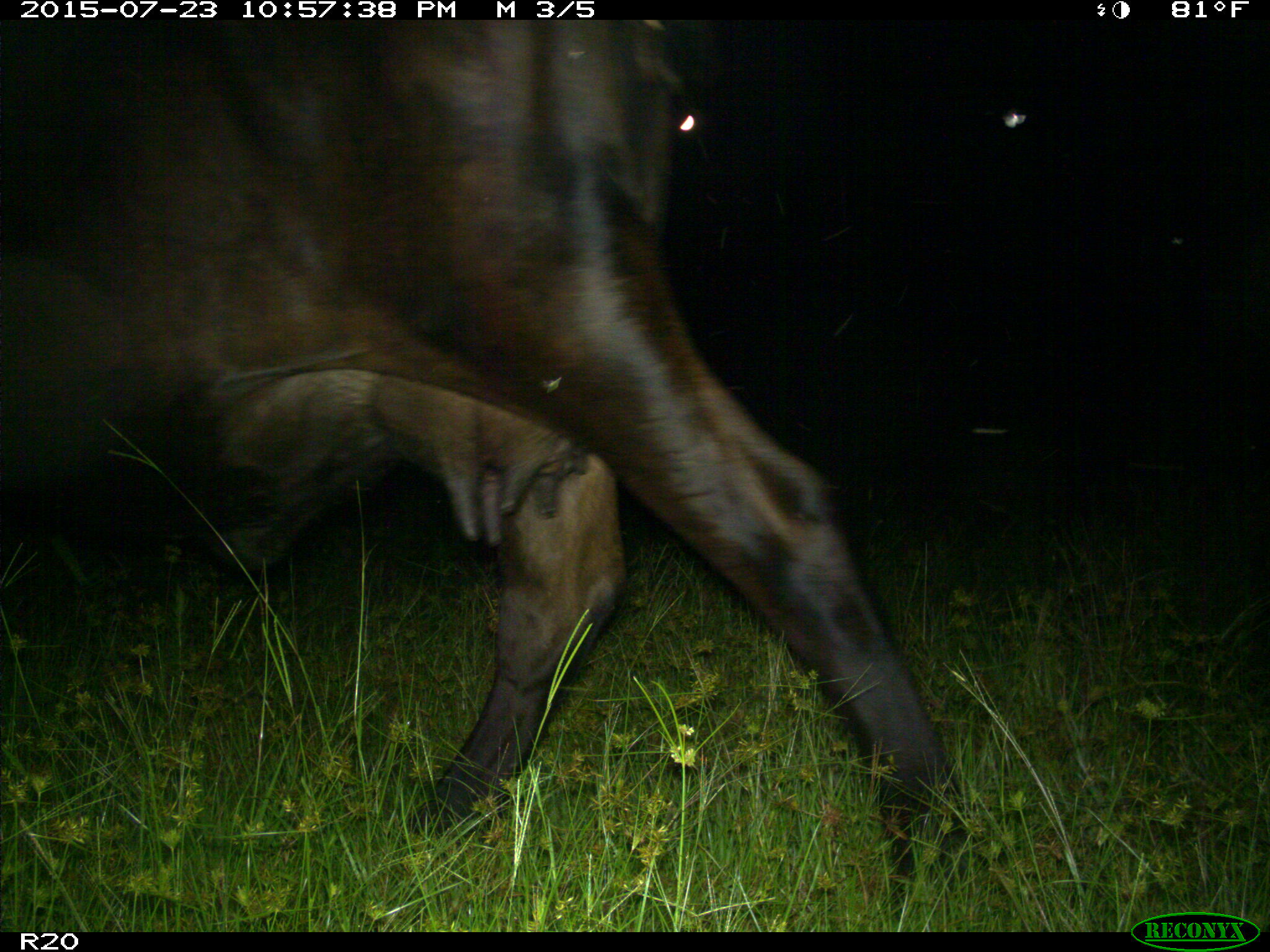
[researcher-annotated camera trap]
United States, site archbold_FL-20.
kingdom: Animalia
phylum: Chordata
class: Mammalia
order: Artiodactyla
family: Bovidae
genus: Bos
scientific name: Bos taurus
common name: domestic cow